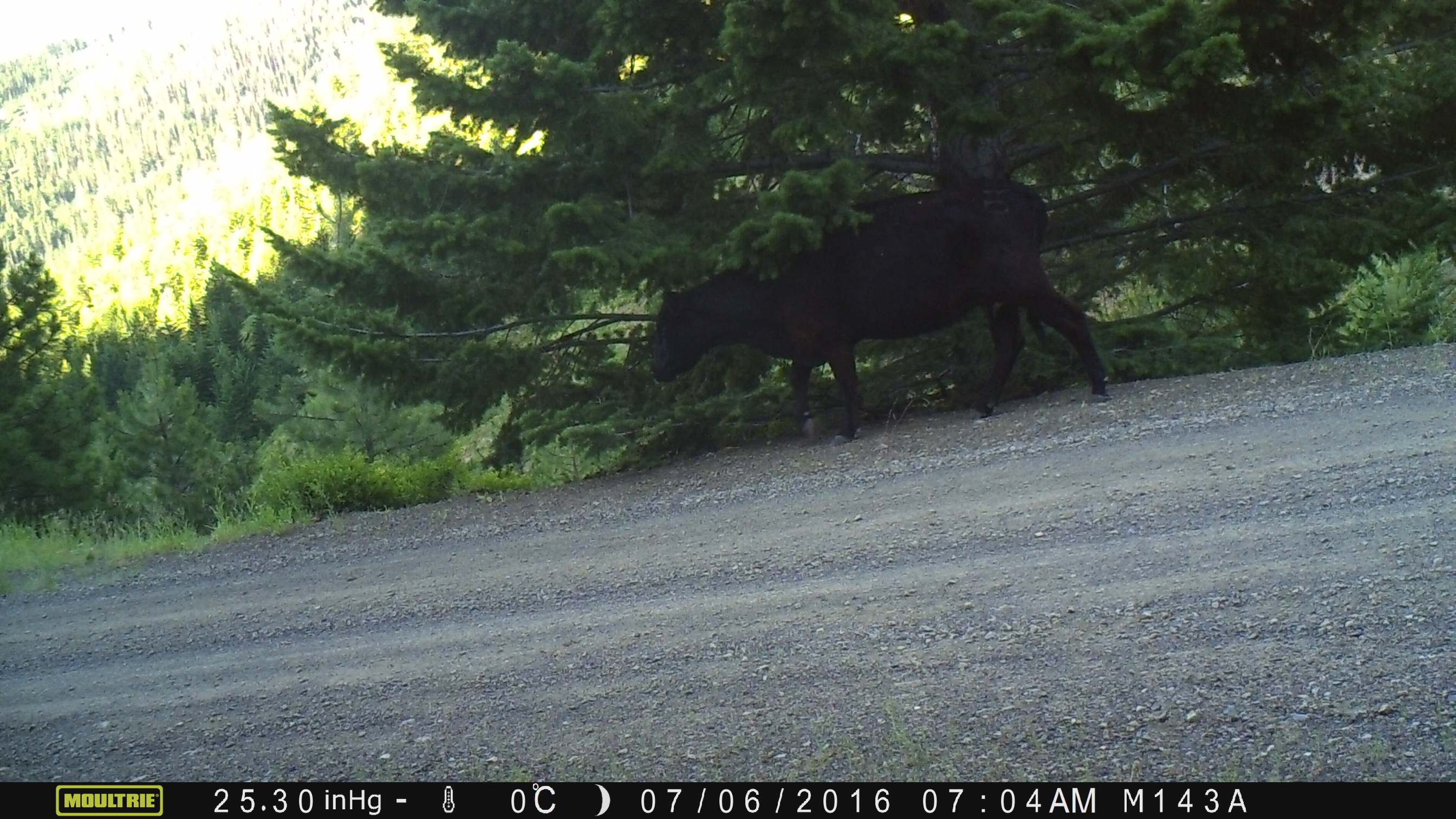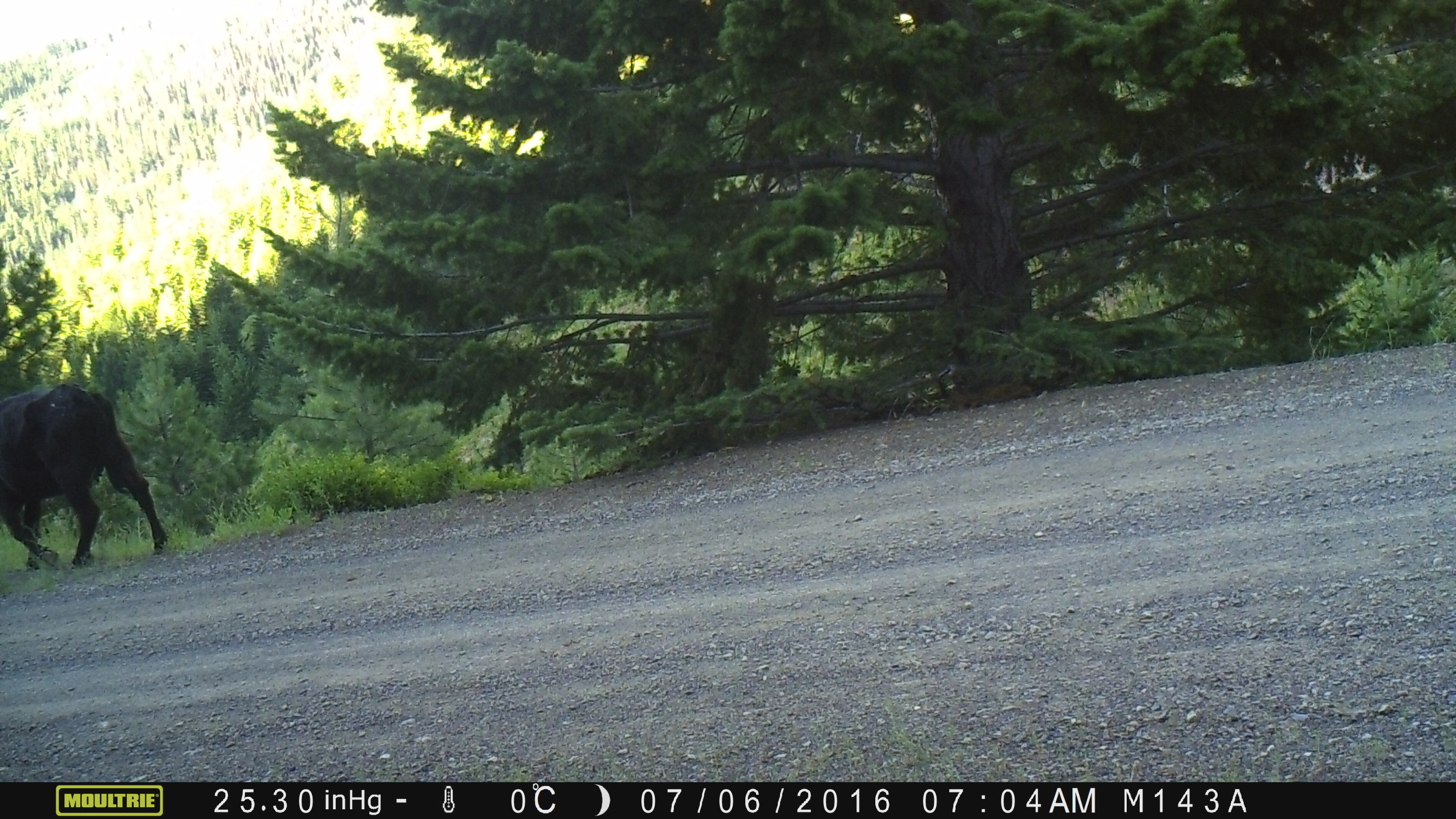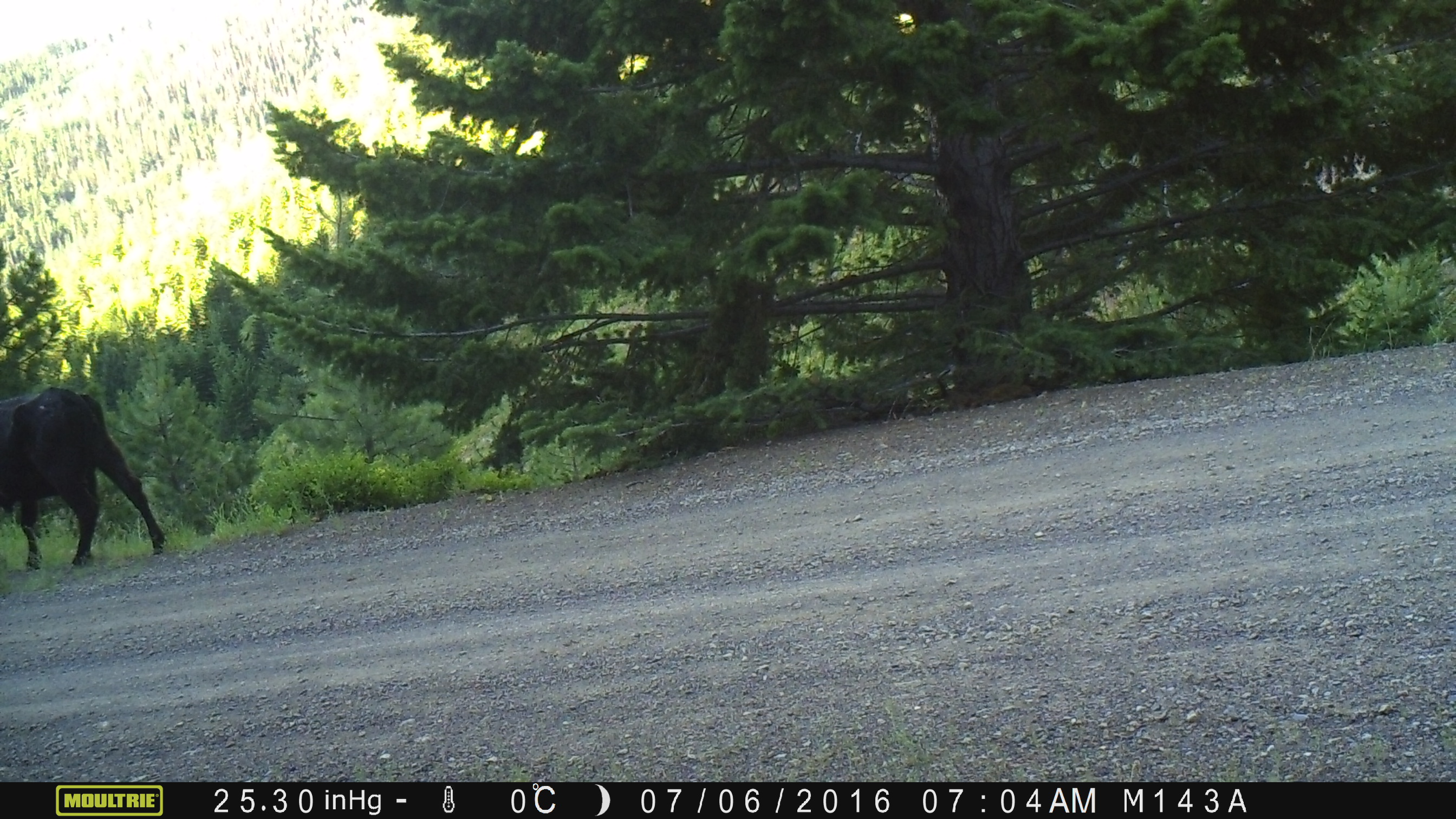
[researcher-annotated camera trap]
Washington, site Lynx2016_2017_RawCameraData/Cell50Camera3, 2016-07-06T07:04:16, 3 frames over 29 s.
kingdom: Animalia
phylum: Chordata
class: Mammalia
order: Artiodactyla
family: Bovidae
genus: Bos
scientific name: Bos taurus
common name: domestic cattle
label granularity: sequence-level